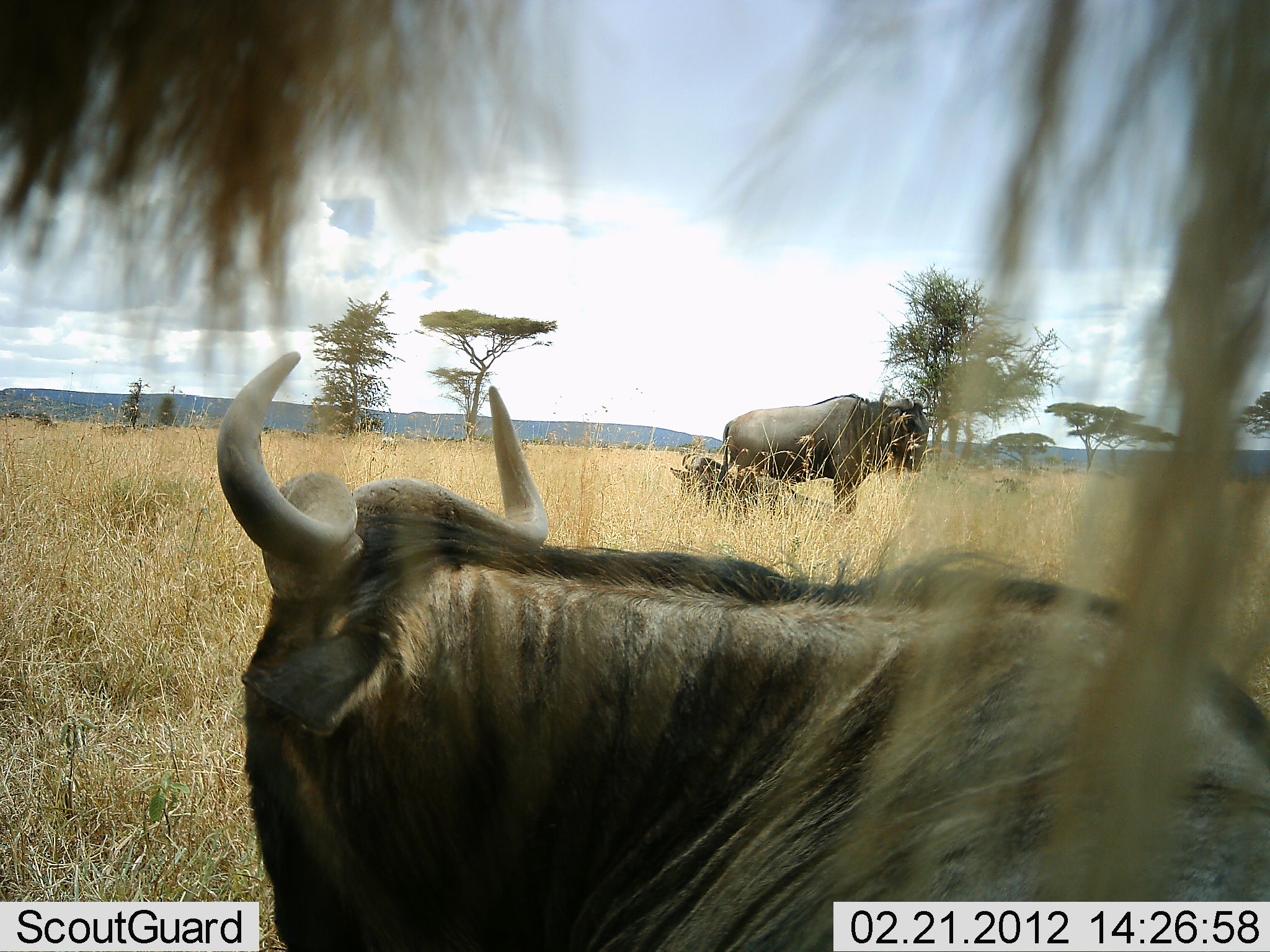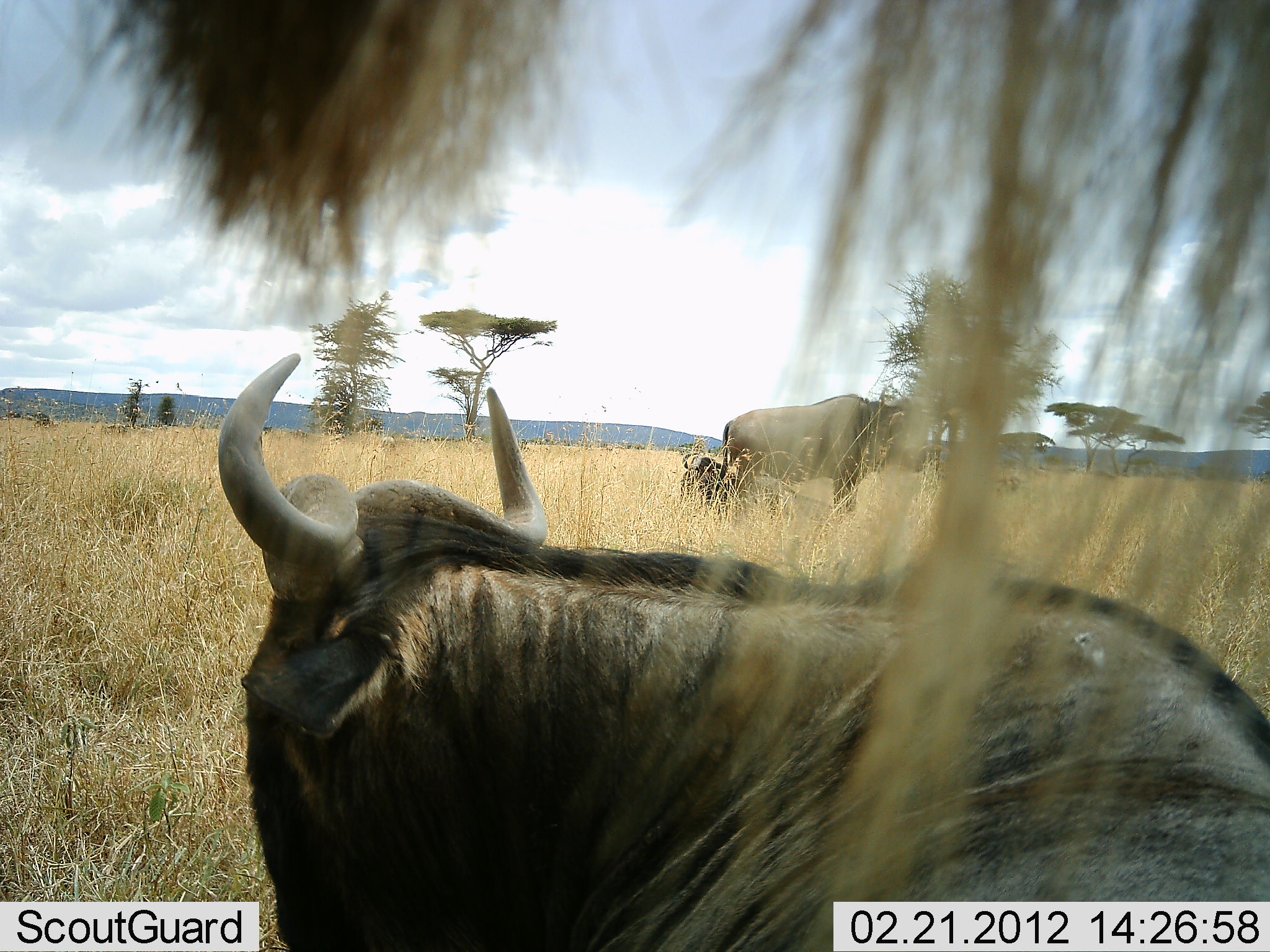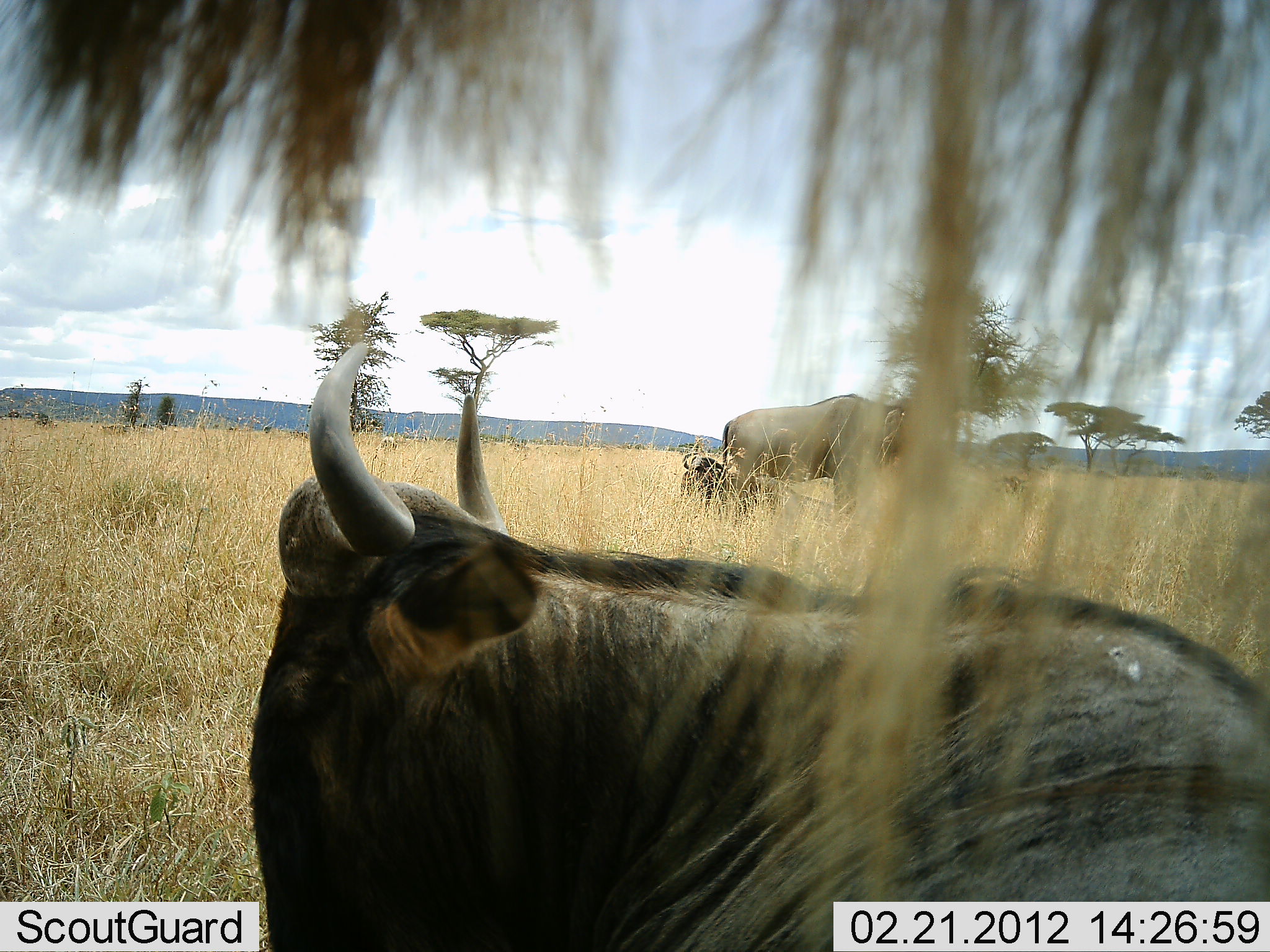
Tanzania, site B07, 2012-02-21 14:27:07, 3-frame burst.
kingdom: Animalia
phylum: Chordata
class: Mammalia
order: Artiodactyla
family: Bovidae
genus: Connochaetes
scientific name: Connochaetes taurinus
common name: blue wildebeest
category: wildebeest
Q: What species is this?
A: Wildebeest (blue wildebeest) (Connochaetes taurinus).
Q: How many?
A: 4.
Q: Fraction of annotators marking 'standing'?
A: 94%.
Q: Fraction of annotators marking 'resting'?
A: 97%.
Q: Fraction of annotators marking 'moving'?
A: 3%.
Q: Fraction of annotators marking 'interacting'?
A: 0%.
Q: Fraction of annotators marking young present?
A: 6%.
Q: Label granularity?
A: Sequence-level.